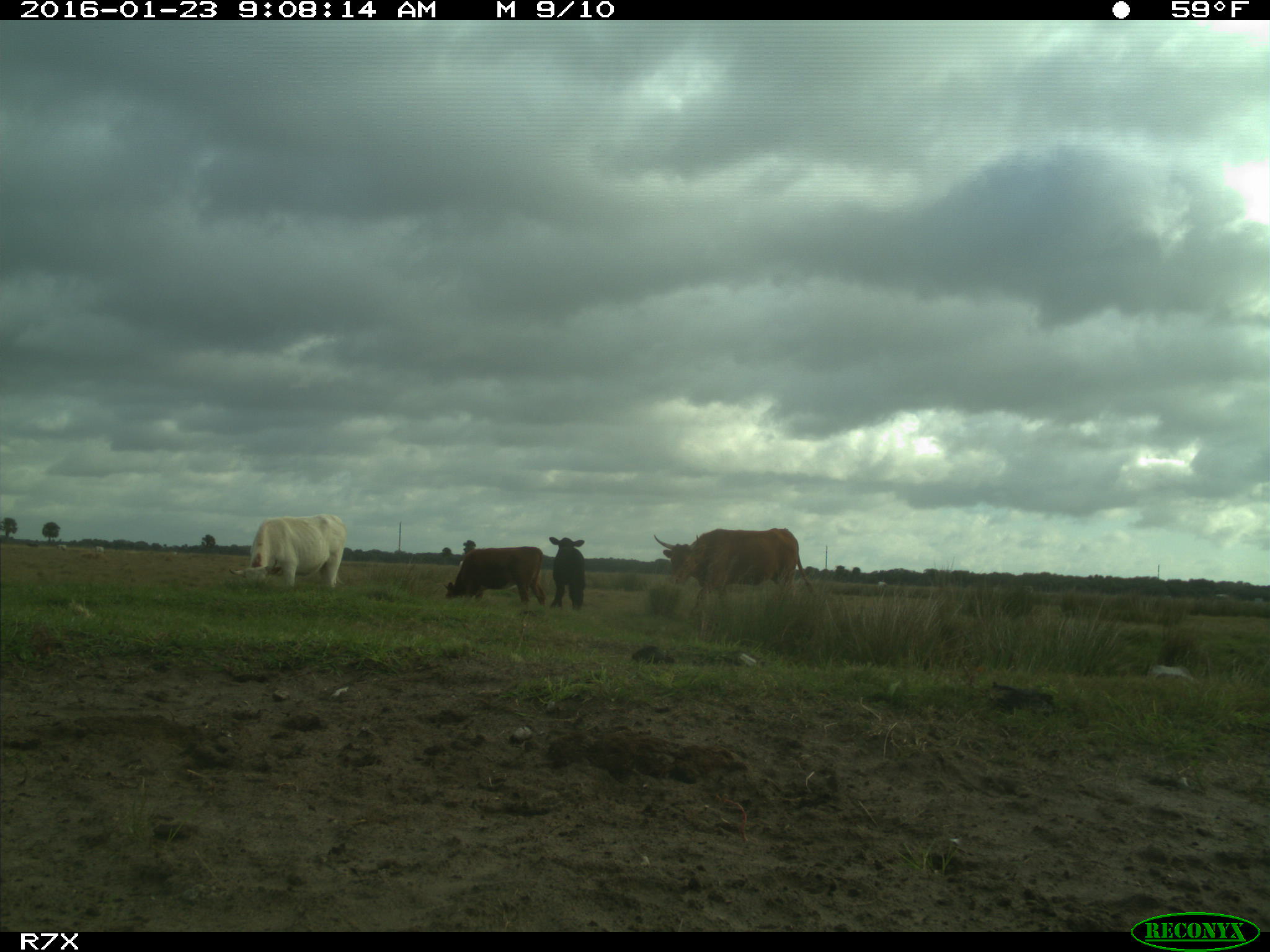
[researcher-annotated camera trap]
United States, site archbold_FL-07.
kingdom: Animalia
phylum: Chordata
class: Mammalia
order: Artiodactyla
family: Bovidae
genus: Bos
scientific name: Bos taurus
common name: domestic cow